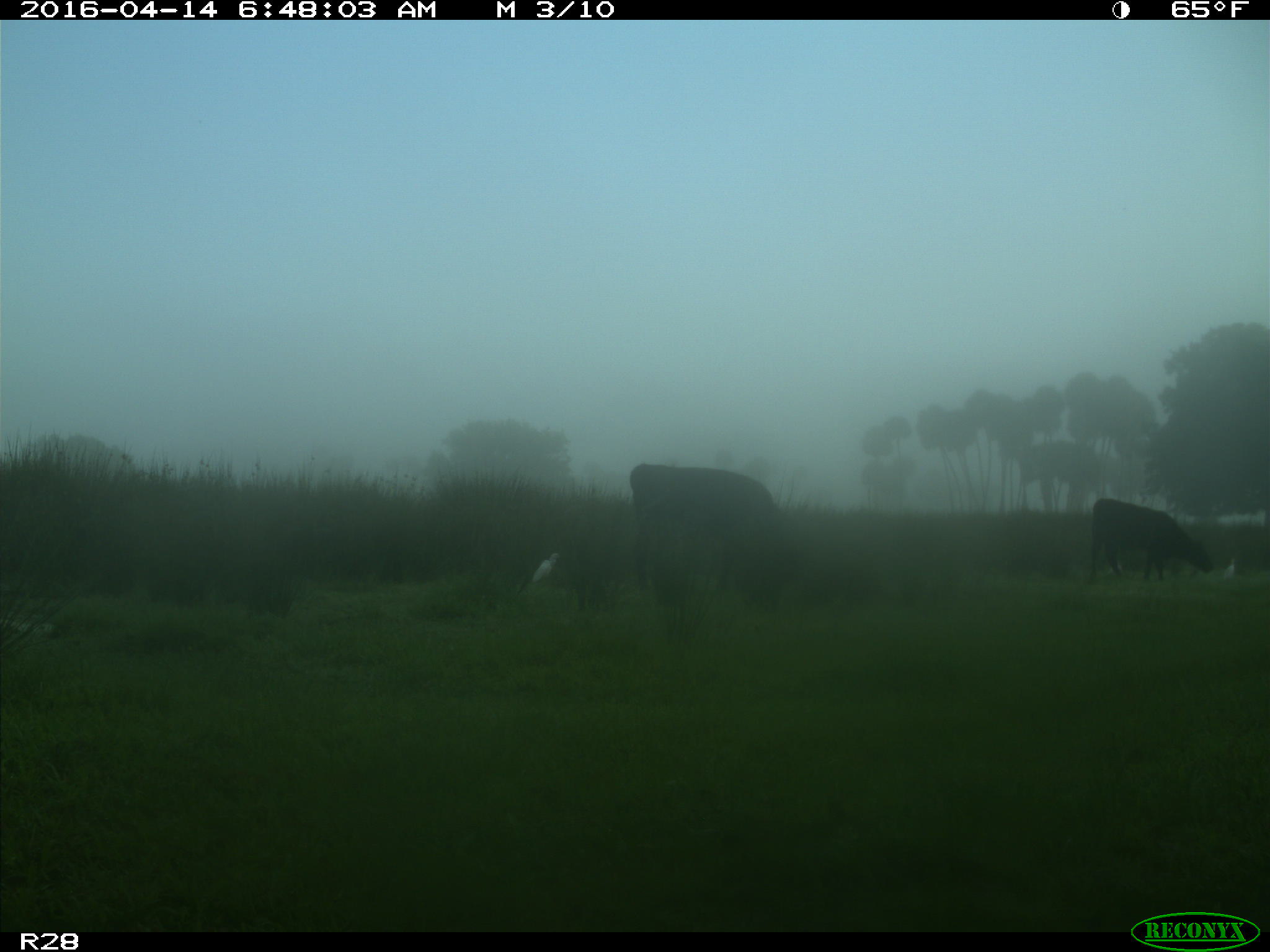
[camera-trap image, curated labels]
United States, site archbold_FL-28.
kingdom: Animalia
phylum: Chordata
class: Mammalia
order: Artiodactyla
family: Bovidae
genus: Bos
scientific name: Bos taurus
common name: domestic cow